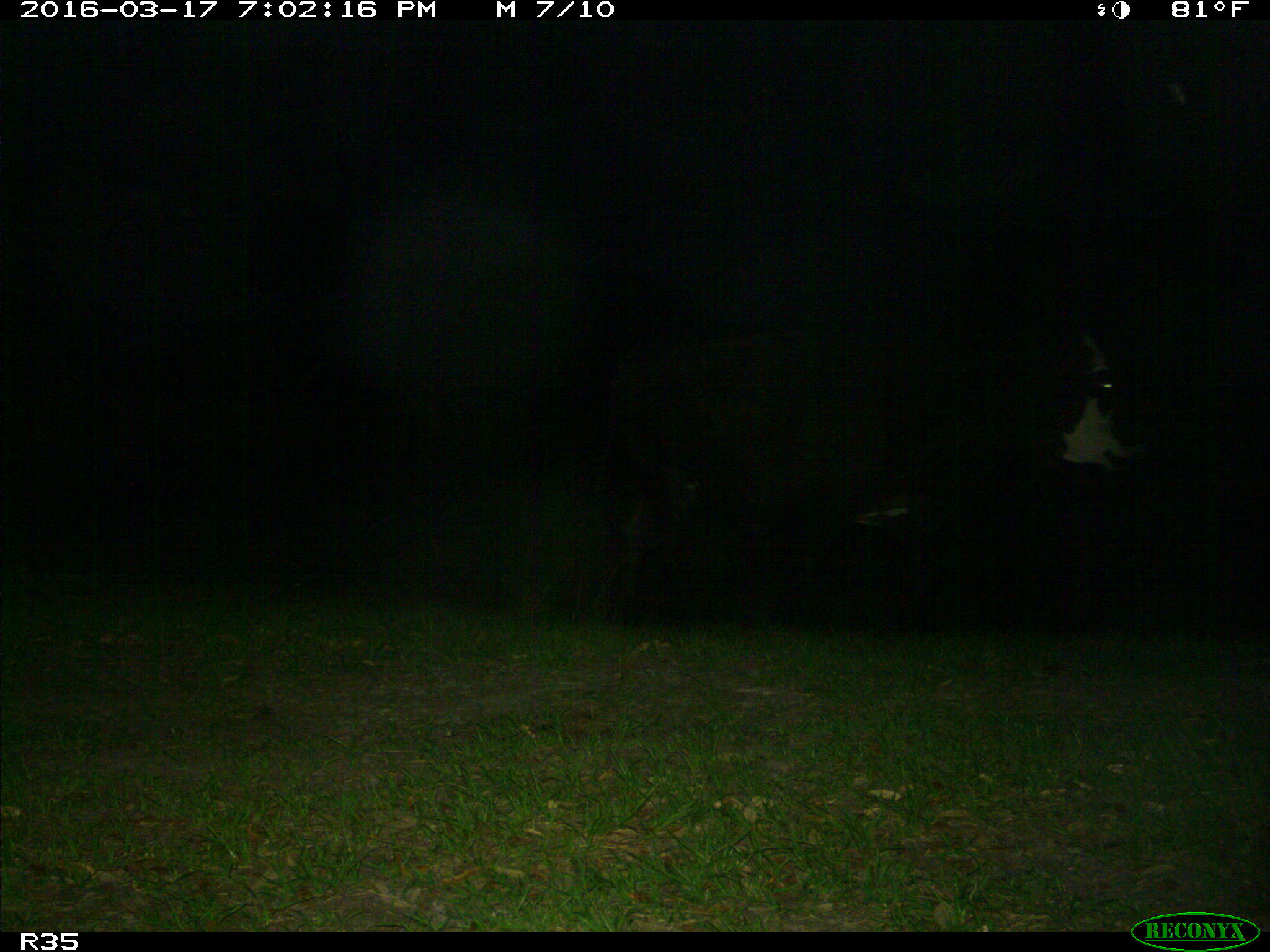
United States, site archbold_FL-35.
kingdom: Animalia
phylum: Chordata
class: Mammalia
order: Artiodactyla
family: Bovidae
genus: Bos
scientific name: Bos taurus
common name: domestic cow